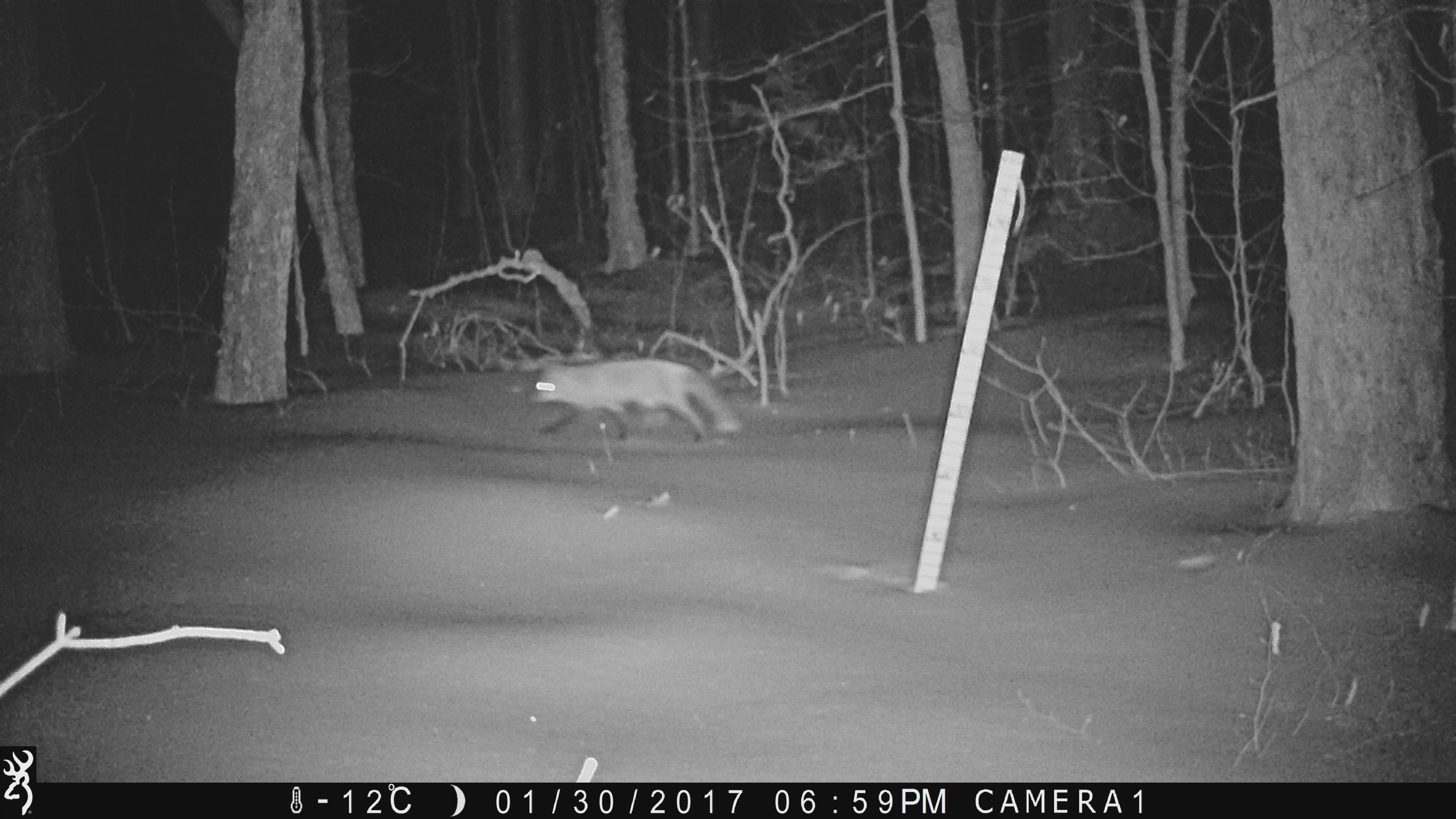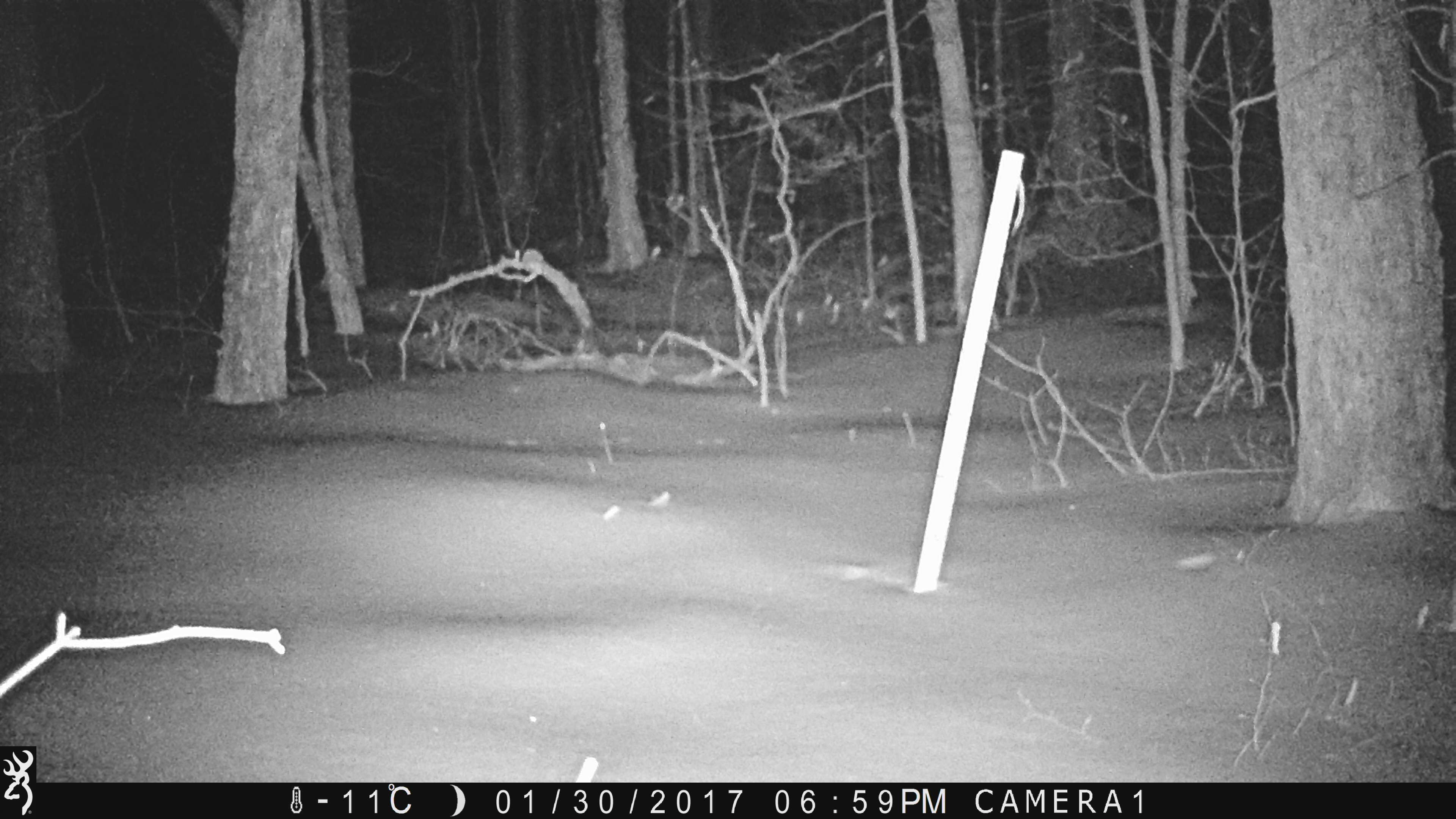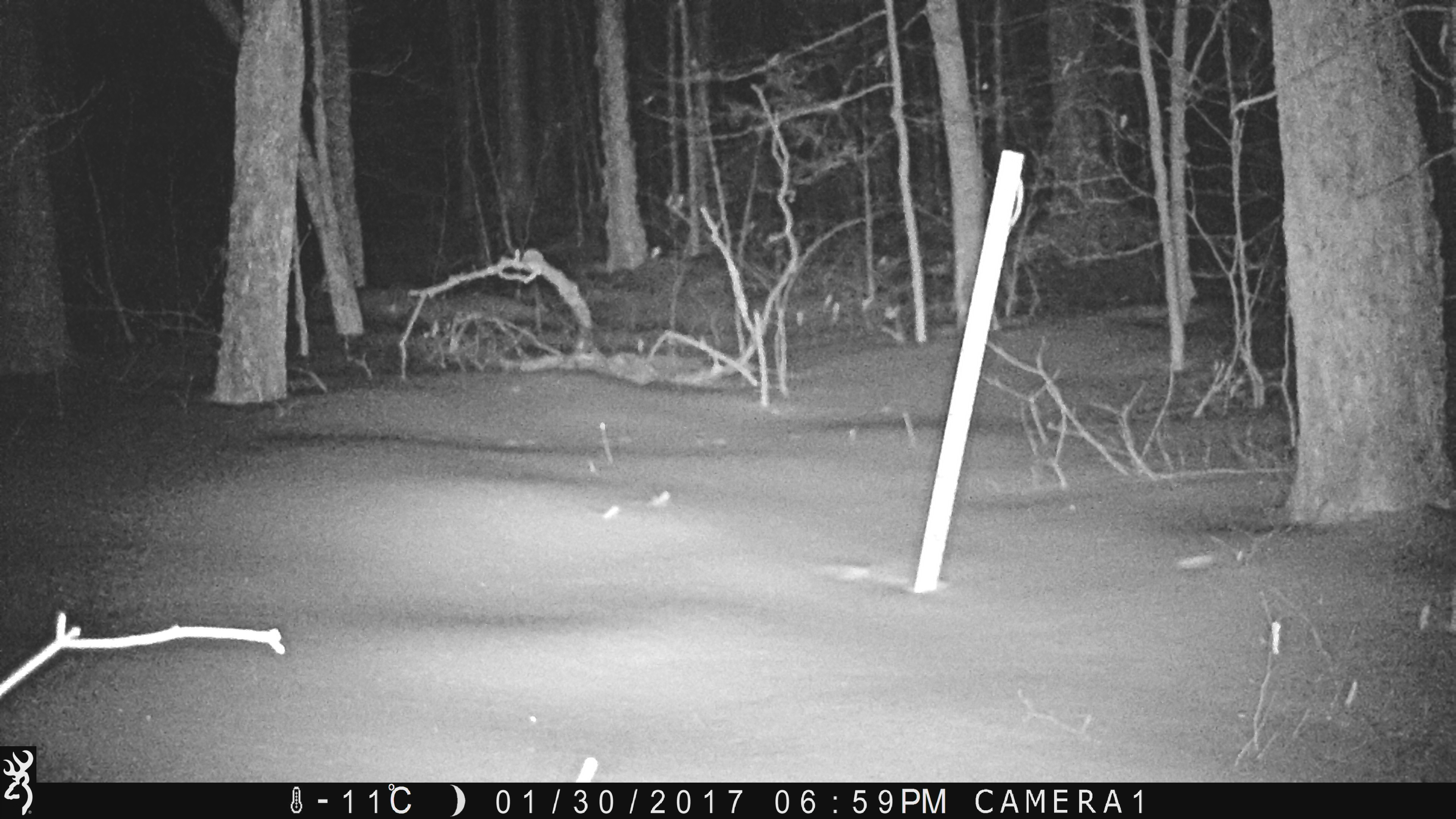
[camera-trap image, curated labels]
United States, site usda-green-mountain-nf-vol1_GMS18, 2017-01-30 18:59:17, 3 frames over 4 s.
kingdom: Animalia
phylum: Chordata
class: Mammalia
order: Carnivora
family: Canidae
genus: Vulpes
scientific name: Vulpes vulpes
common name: red fox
Red fox (Vulpes vulpes).